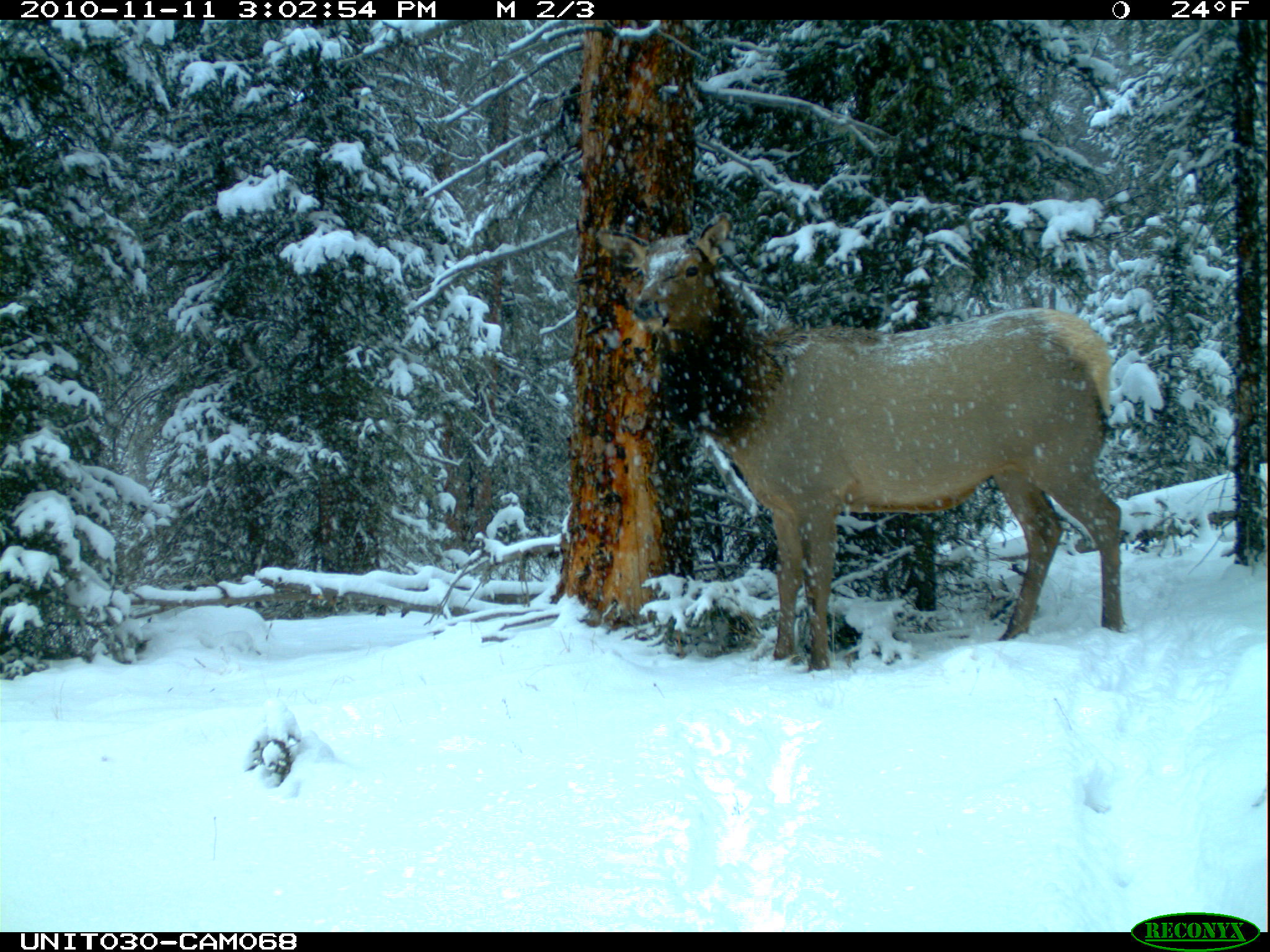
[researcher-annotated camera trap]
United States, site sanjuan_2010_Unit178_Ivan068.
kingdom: Animalia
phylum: Chordata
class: Mammalia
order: Artiodactyla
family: Cervidae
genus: Cervus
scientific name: Cervus elaphus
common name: red deer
Cervus elaphus (red deer).